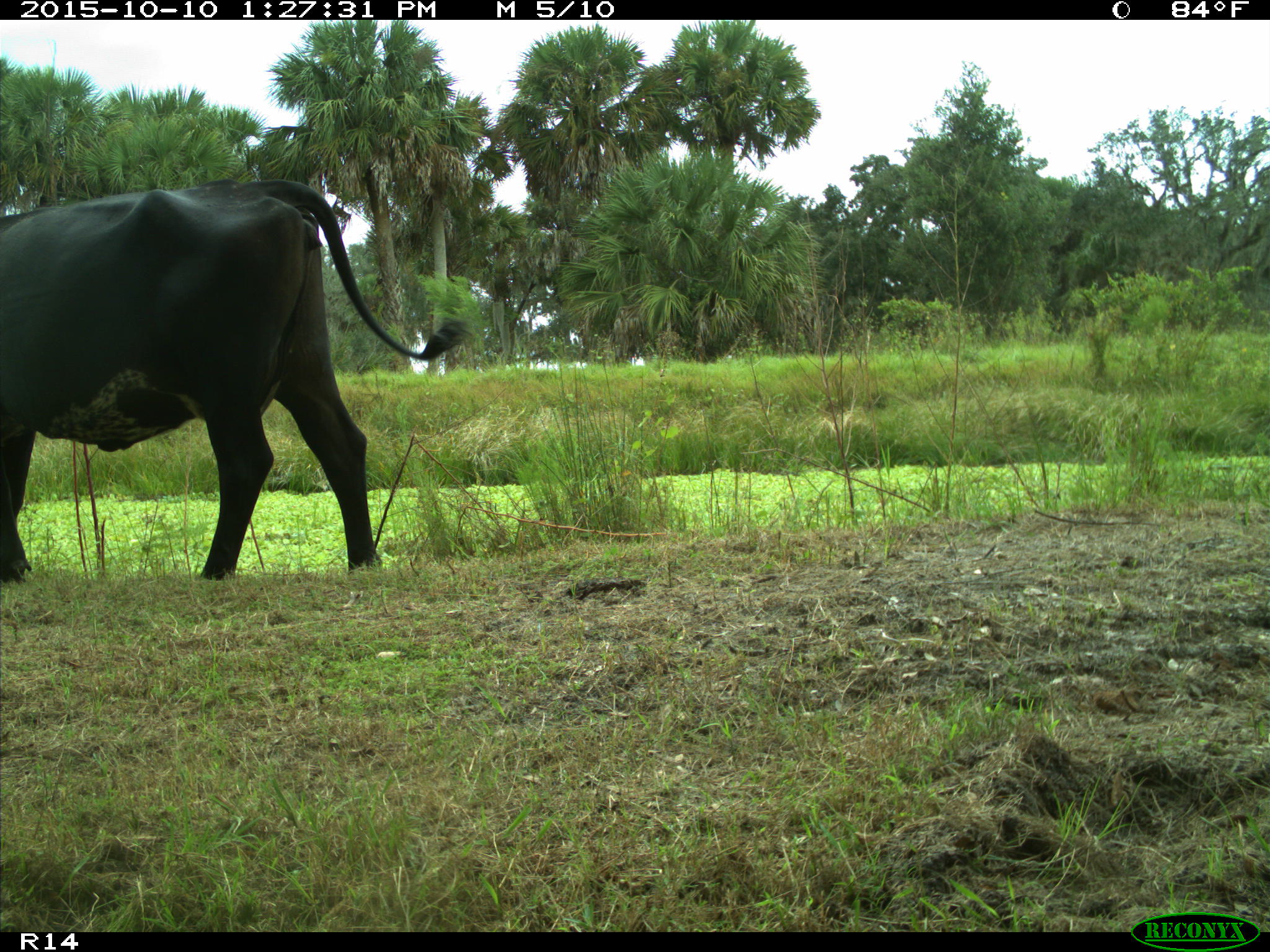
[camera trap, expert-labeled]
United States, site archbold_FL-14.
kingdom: Animalia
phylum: Chordata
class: Mammalia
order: Artiodactyla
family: Bovidae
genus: Bos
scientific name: Bos taurus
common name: domestic cow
Bos taurus (domestic cow).